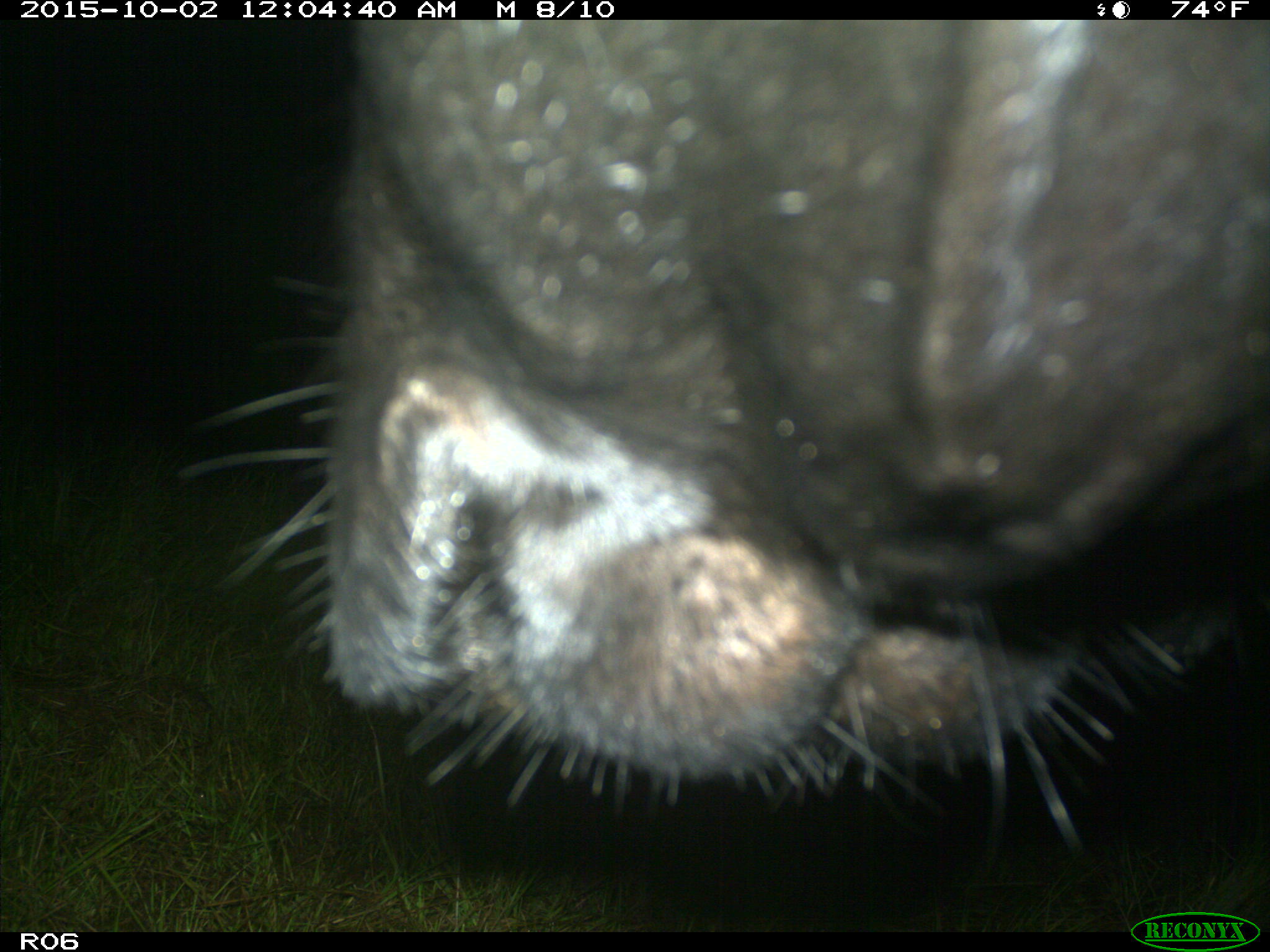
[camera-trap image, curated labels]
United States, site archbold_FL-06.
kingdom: Animalia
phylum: Chordata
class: Mammalia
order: Artiodactyla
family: Bovidae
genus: Bos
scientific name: Bos taurus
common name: domestic cow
Bos taurus (domestic cow).